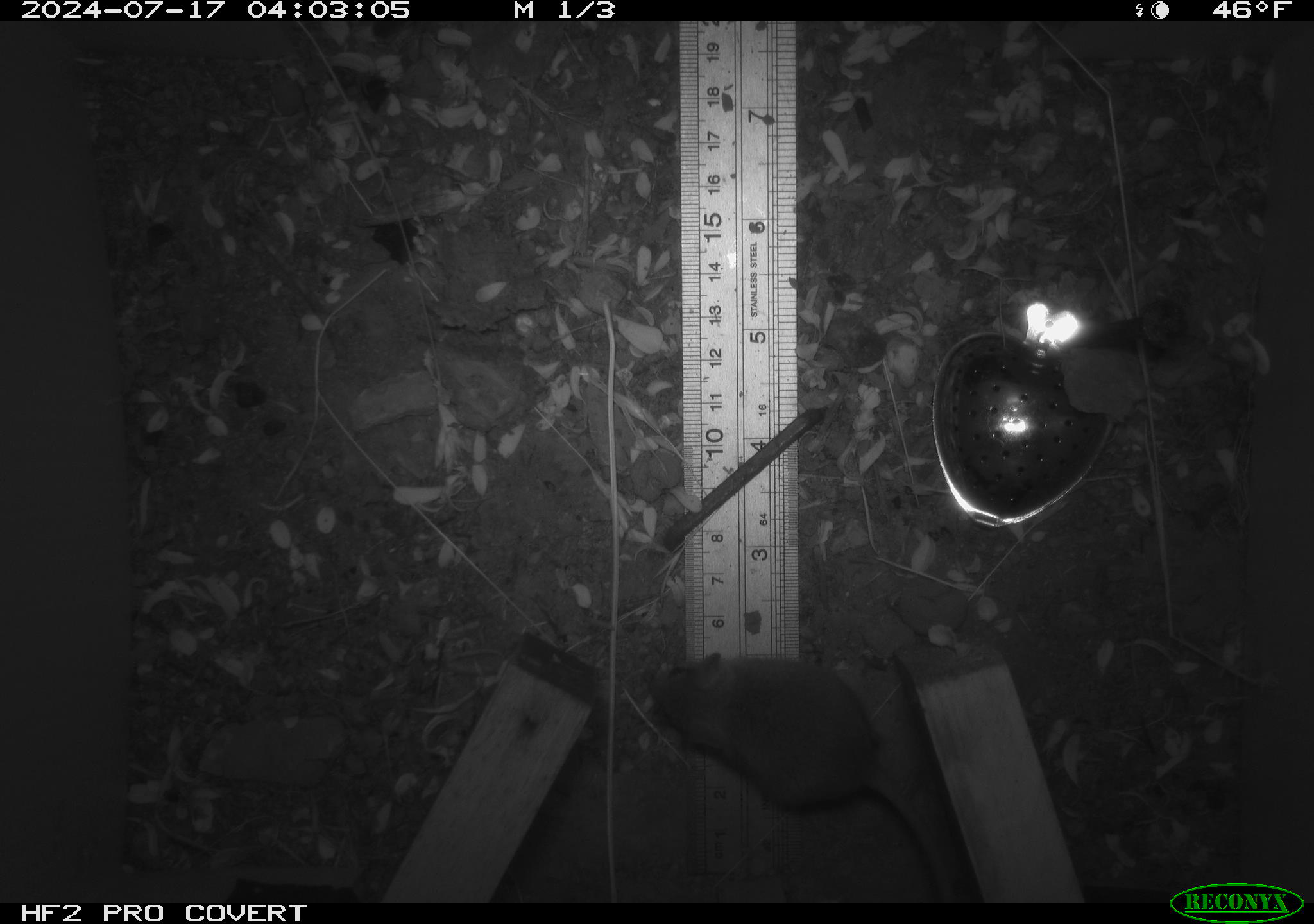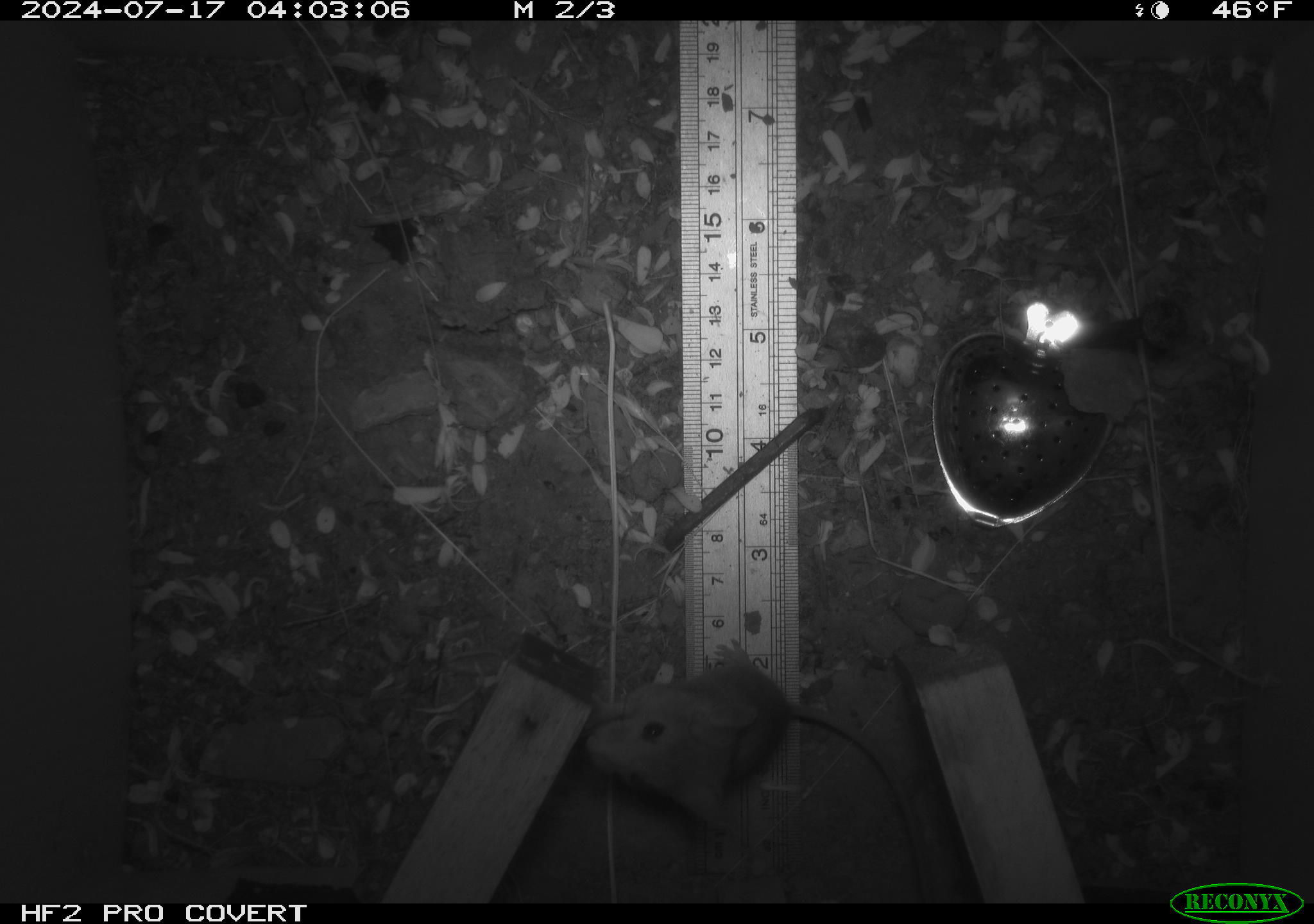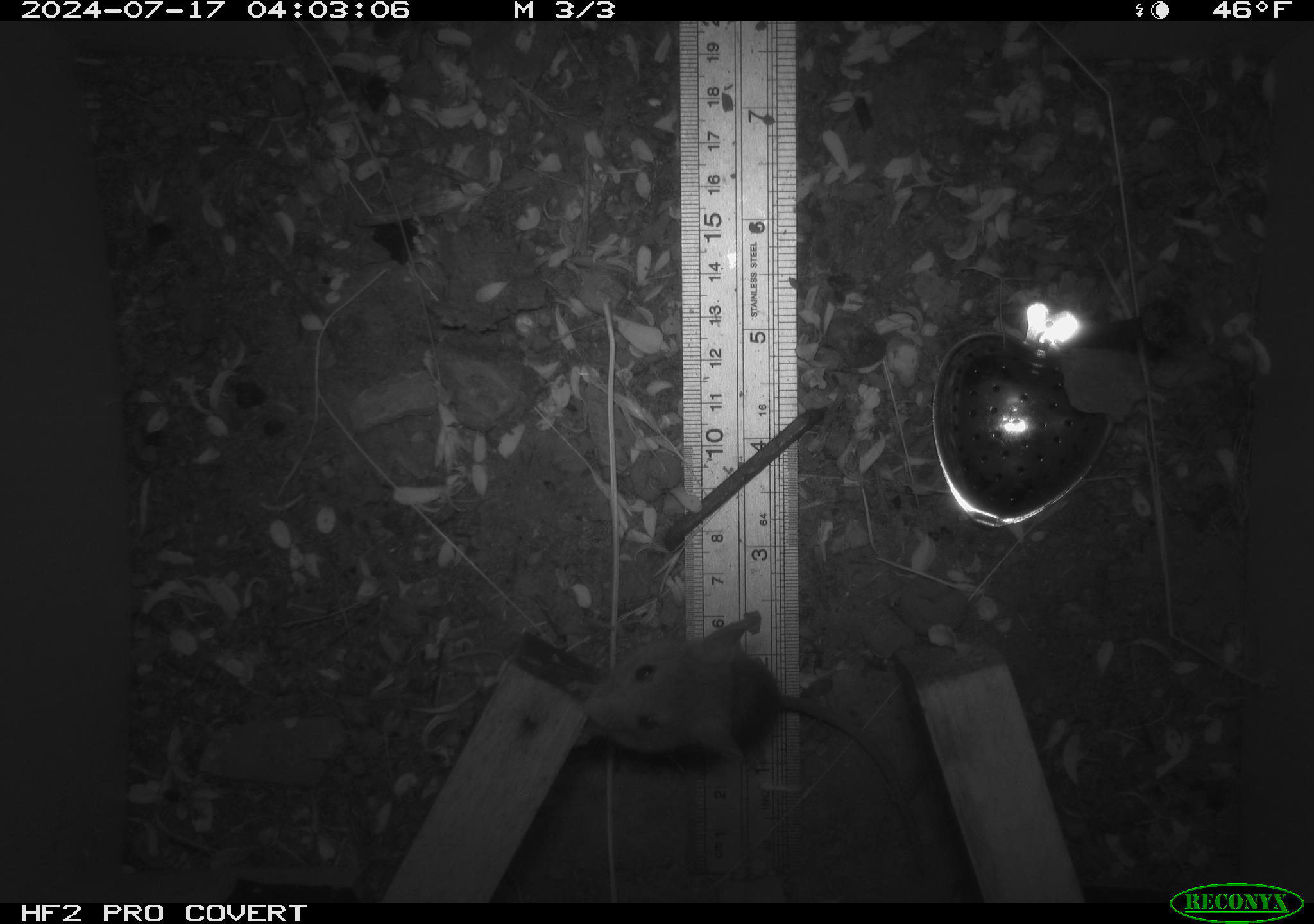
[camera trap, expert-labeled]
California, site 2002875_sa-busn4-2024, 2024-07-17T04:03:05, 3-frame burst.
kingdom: Animalia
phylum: Chordata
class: Mammalia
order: Rodentia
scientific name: Rodentia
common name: rodent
Rodent (Rodentia).